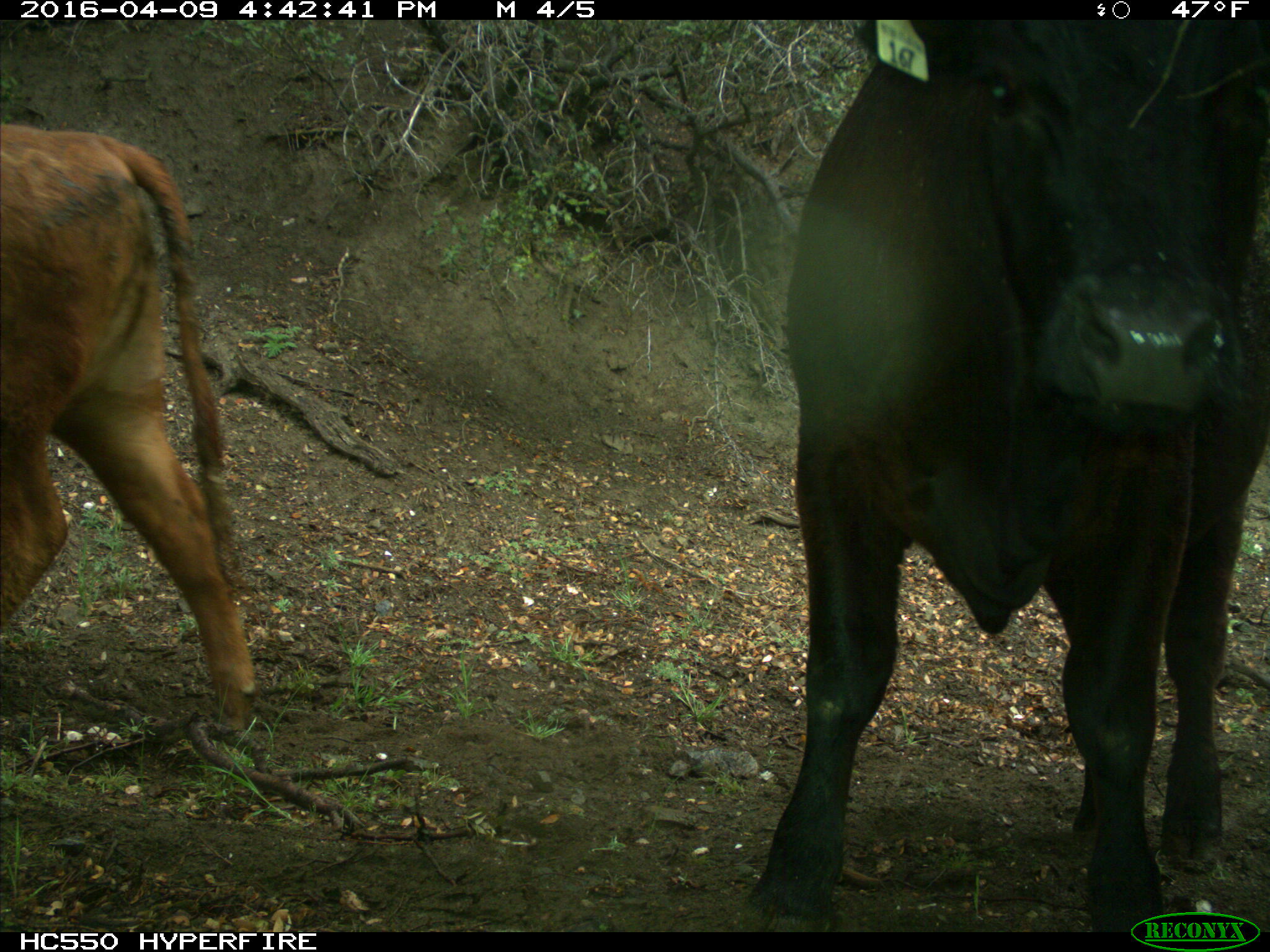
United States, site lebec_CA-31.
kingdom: Animalia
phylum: Chordata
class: Mammalia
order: Artiodactyla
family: Bovidae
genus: Bos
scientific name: Bos taurus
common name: domestic cow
Bos taurus (domestic cow).